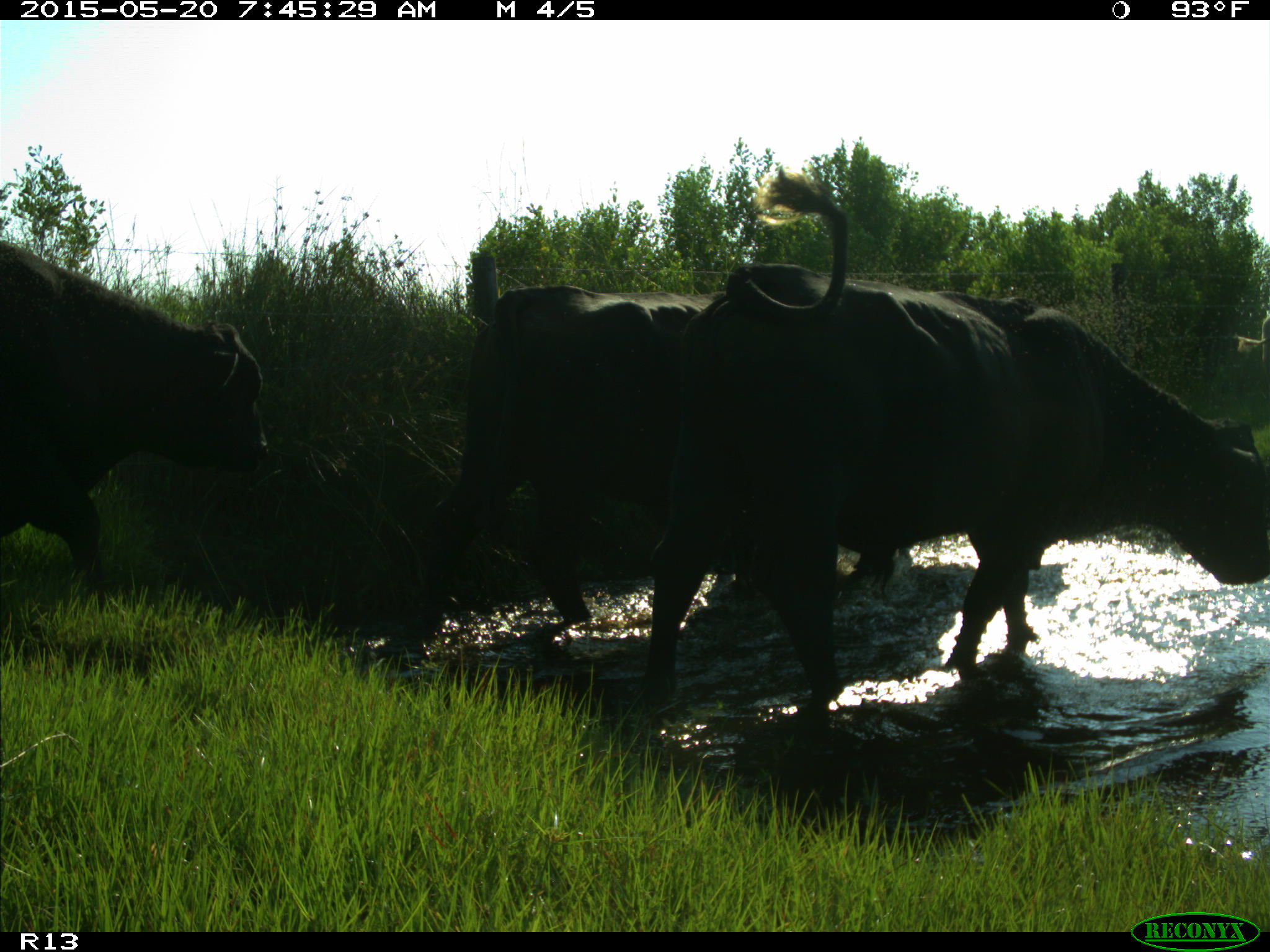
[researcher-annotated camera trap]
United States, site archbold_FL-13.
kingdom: Animalia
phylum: Chordata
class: Mammalia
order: Artiodactyla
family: Bovidae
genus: Bos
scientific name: Bos taurus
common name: domestic cow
Bos taurus (domestic cow).